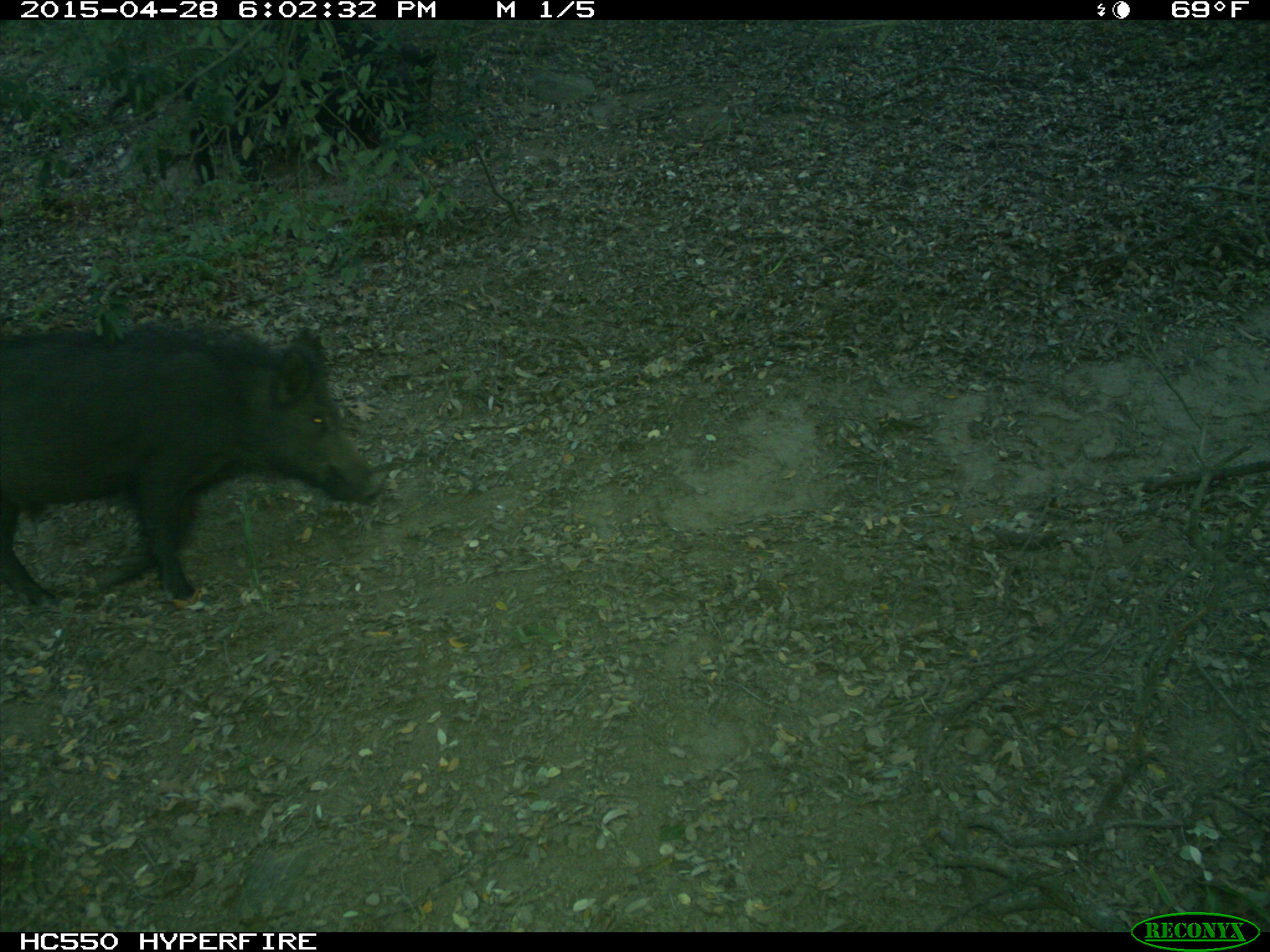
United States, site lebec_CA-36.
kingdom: Animalia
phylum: Chordata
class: Mammalia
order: Artiodactyla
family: Suidae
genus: Sus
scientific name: Sus scrofa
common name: wild boar